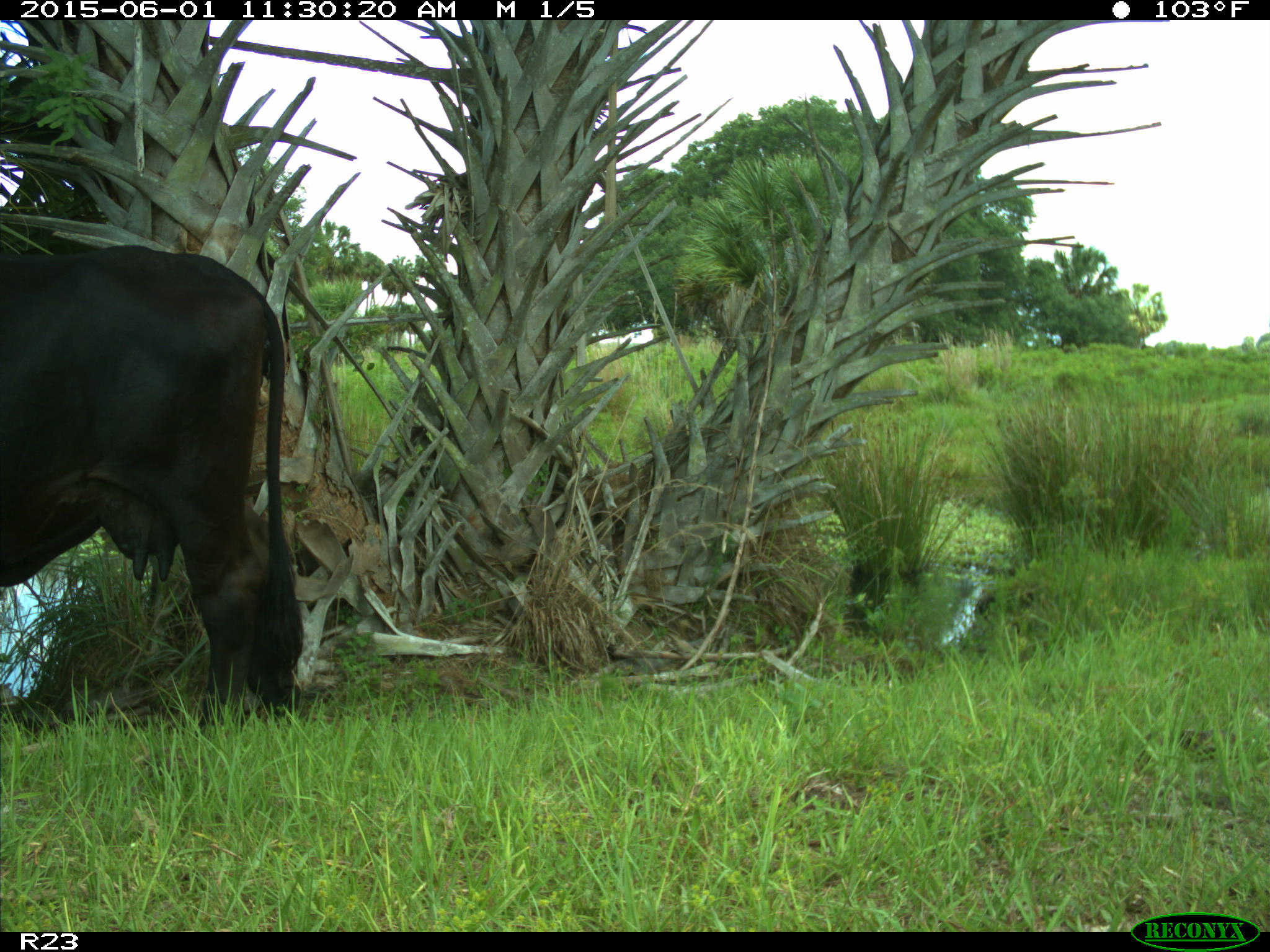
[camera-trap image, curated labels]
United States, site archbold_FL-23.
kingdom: Animalia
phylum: Chordata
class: Mammalia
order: Artiodactyla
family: Bovidae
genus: Bos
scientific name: Bos taurus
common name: domestic cow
Bos taurus (domestic cow).